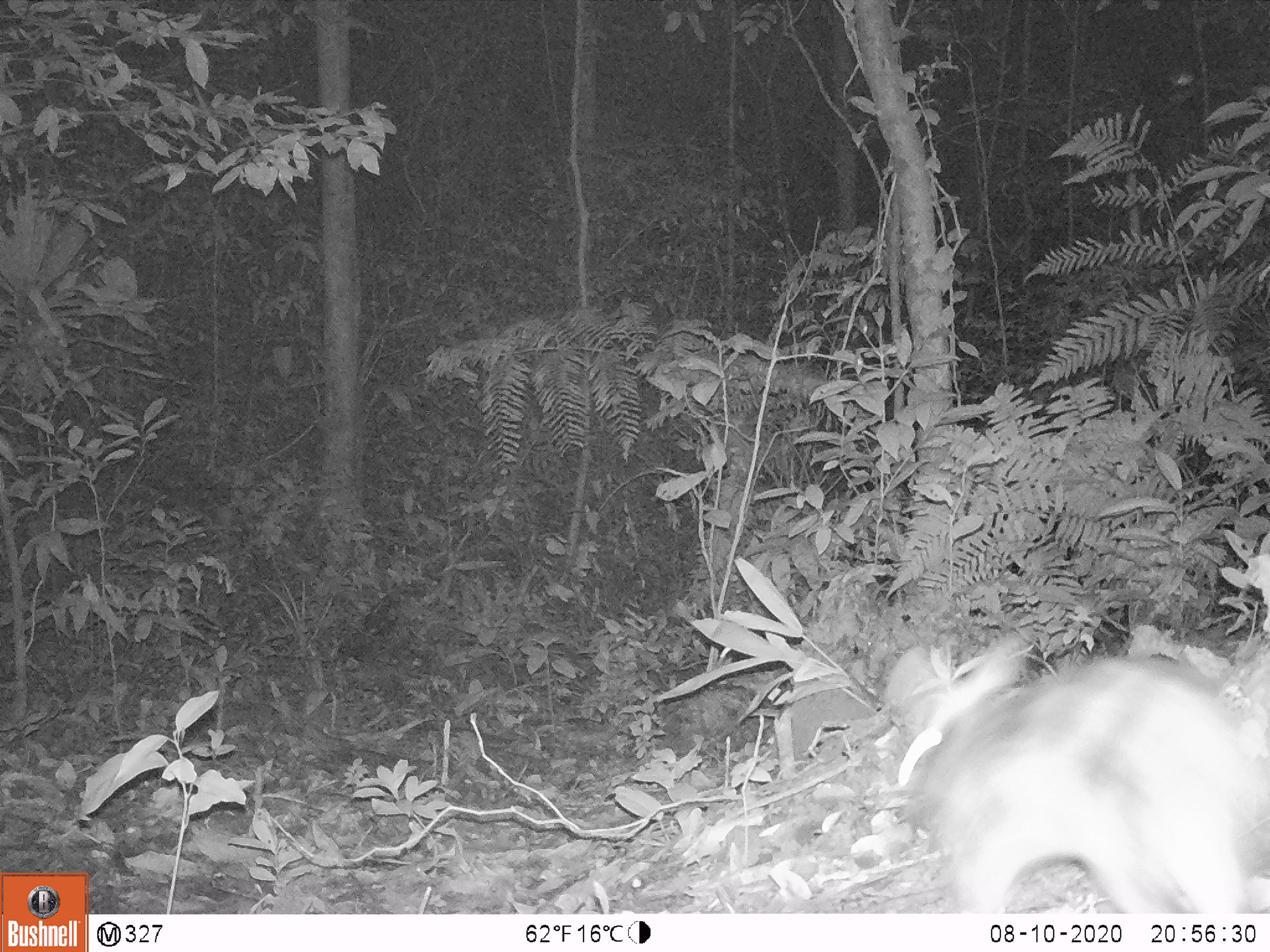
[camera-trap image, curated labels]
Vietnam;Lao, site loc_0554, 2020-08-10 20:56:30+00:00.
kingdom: Animalia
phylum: Chordata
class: Mammalia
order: Lagomorpha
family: Leporidae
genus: Nesolagus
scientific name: Nesolagus timminsi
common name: annamite striped rabbit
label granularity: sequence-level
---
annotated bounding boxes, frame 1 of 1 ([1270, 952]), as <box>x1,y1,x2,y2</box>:
annamite striped rabbit: <box>884,636,1267,913</box>